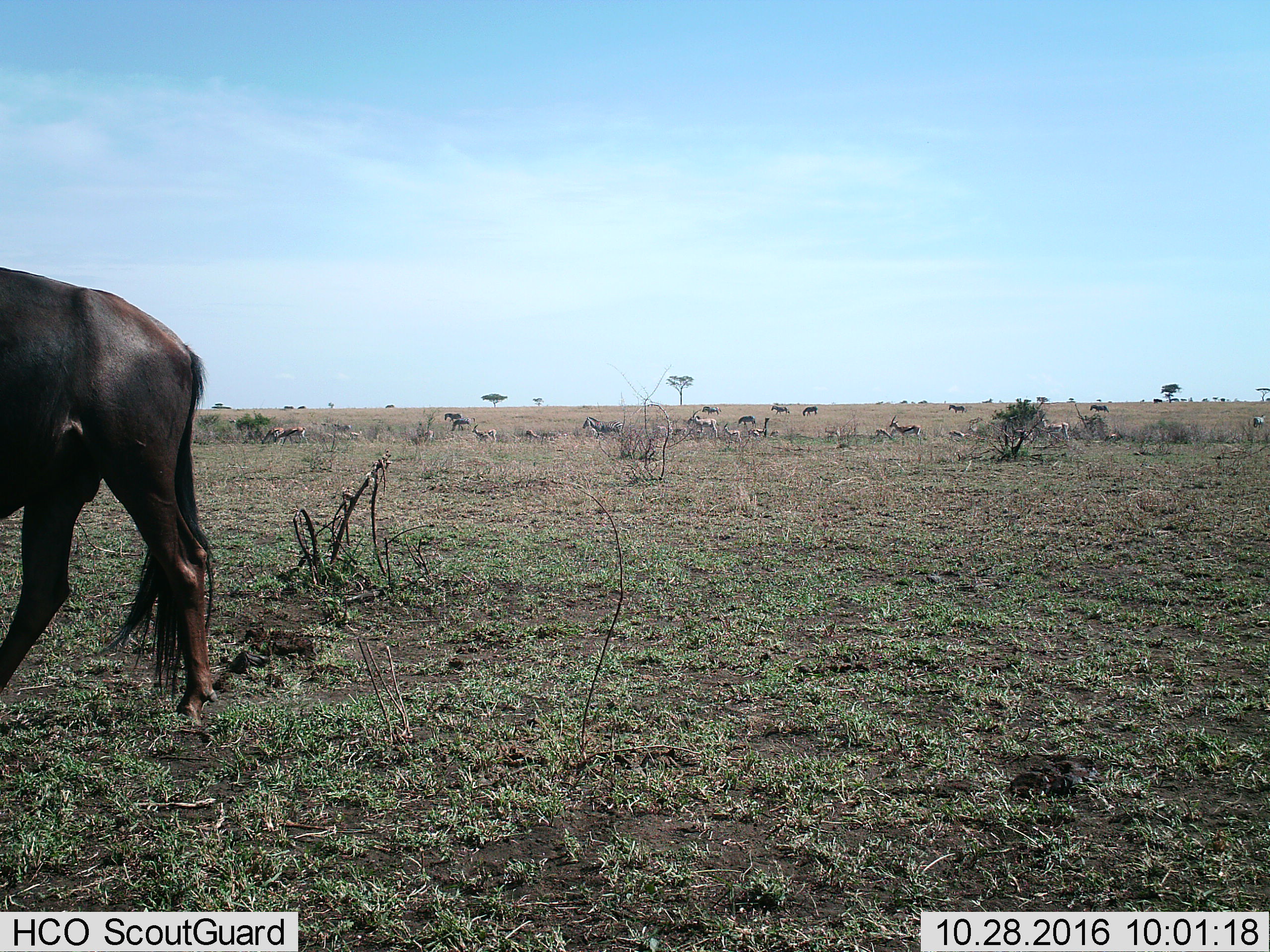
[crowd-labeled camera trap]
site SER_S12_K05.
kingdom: Animalia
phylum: Chordata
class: Mammalia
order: Artiodactyla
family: Bovidae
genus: Eudorcas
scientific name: Eudorcas thomsonii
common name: thomson's gazelle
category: gazellethomsons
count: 11-50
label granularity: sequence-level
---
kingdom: Animalia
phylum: Chordata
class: Mammalia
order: Artiodactyla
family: Bovidae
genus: Connochaetes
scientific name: Connochaetes taurinus taurinus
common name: blue wildebeest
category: wildebeestblue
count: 1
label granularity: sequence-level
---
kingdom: Animalia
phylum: Chordata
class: Mammalia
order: Perissodactyla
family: Equidae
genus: Equus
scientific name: Equus quagga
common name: plains zebra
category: zebraplains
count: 10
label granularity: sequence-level